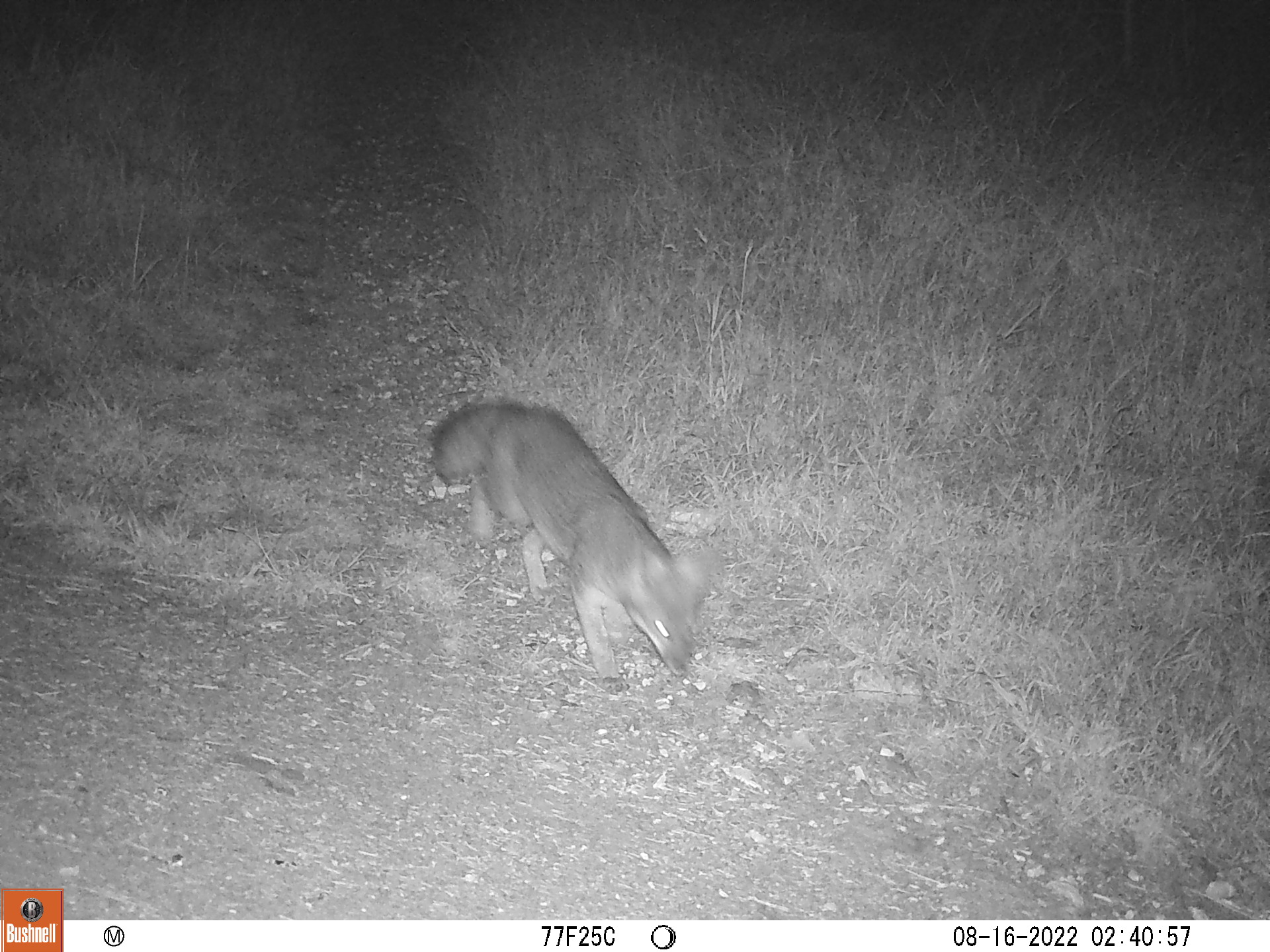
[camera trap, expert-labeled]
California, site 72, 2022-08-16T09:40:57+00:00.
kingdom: Animalia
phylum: Chordata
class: Mammalia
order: Carnivora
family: Canidae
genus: Urocyon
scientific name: Urocyon cinereoargenteus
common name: gray fox